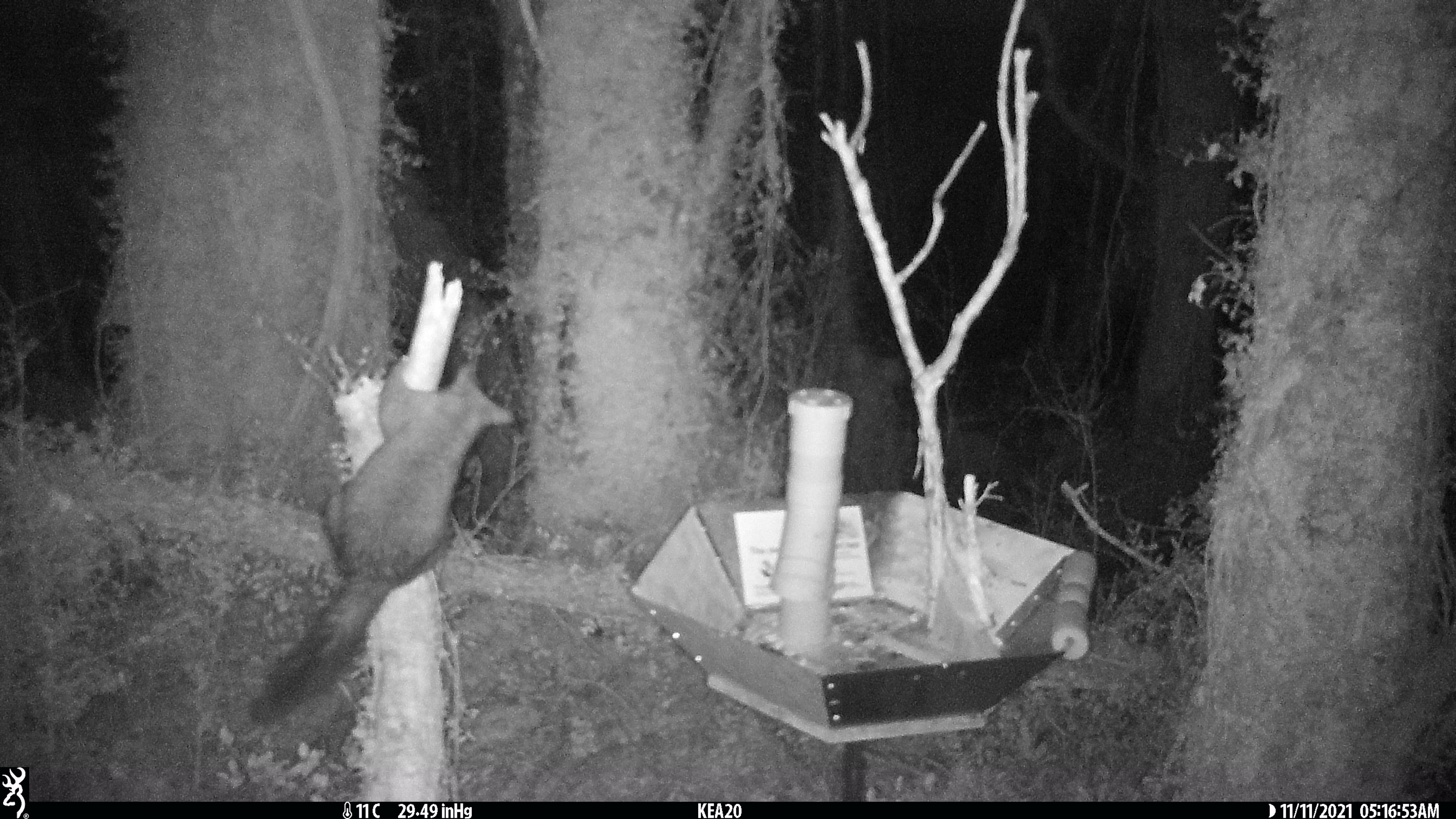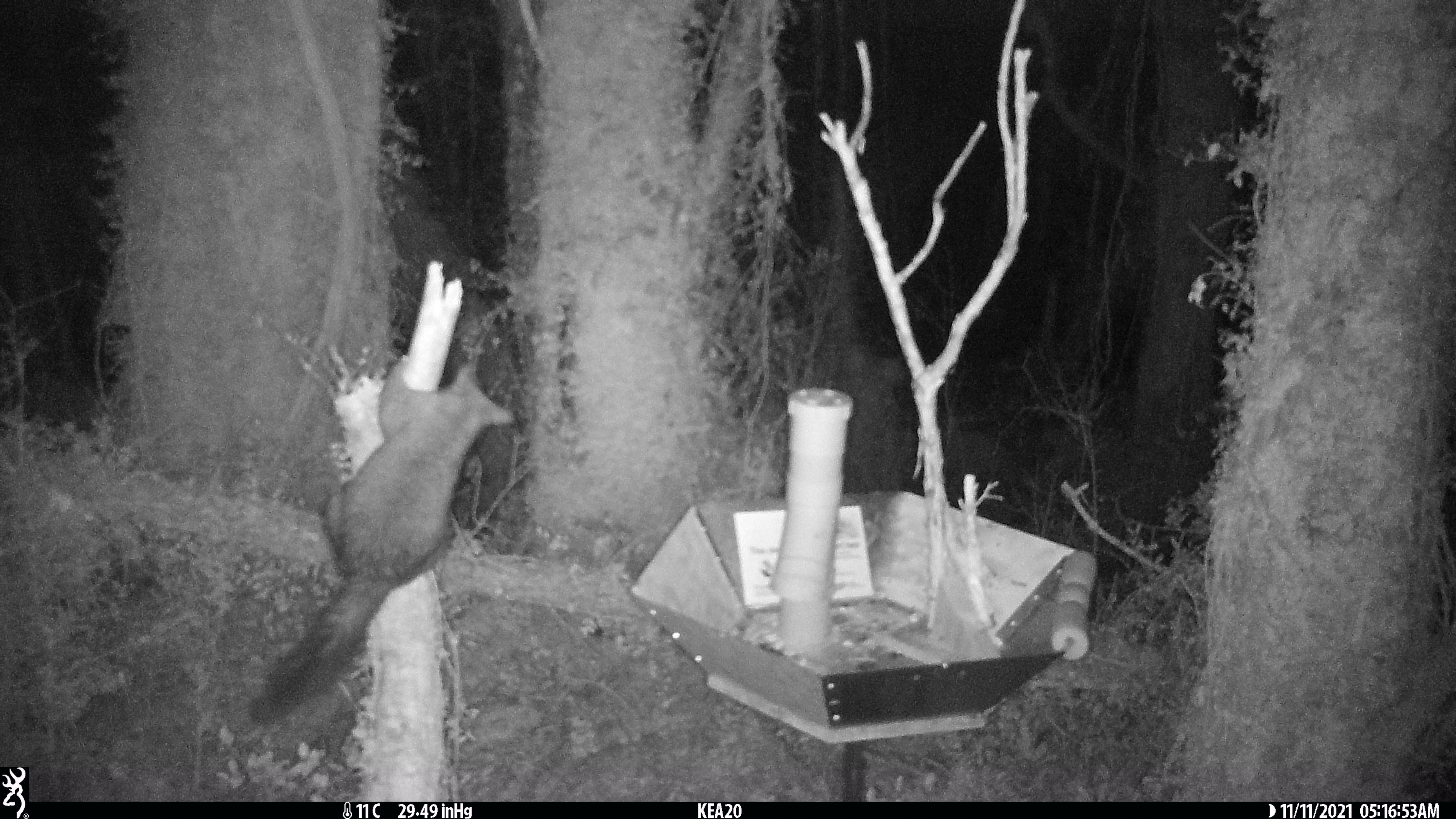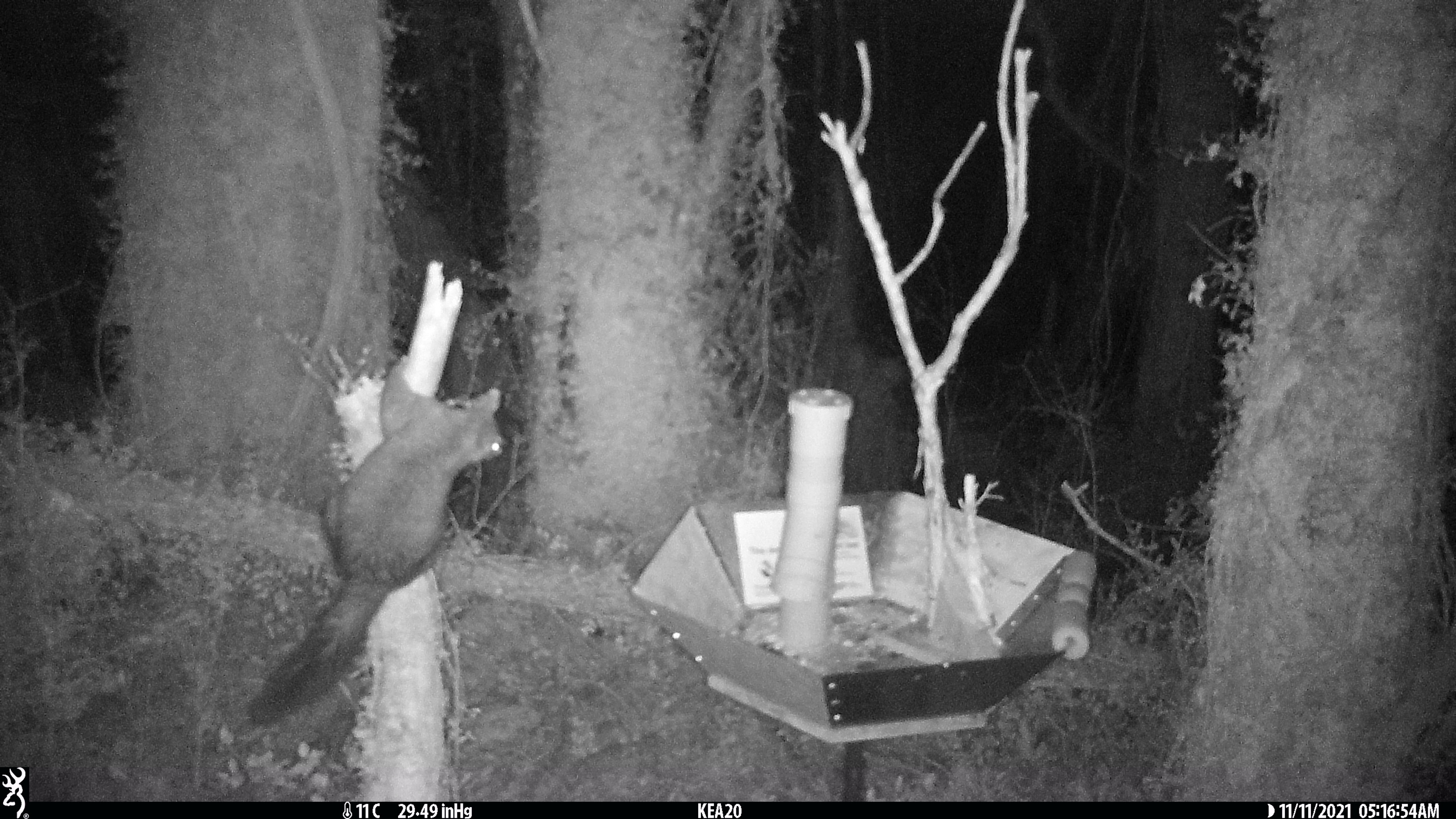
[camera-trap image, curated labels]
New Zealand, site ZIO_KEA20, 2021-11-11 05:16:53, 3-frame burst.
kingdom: Animalia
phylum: Chordata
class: Mammalia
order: Diprotodontia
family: Phalangeridae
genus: Trichosurus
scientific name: Trichosurus vulpecula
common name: common brushtail possum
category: possum